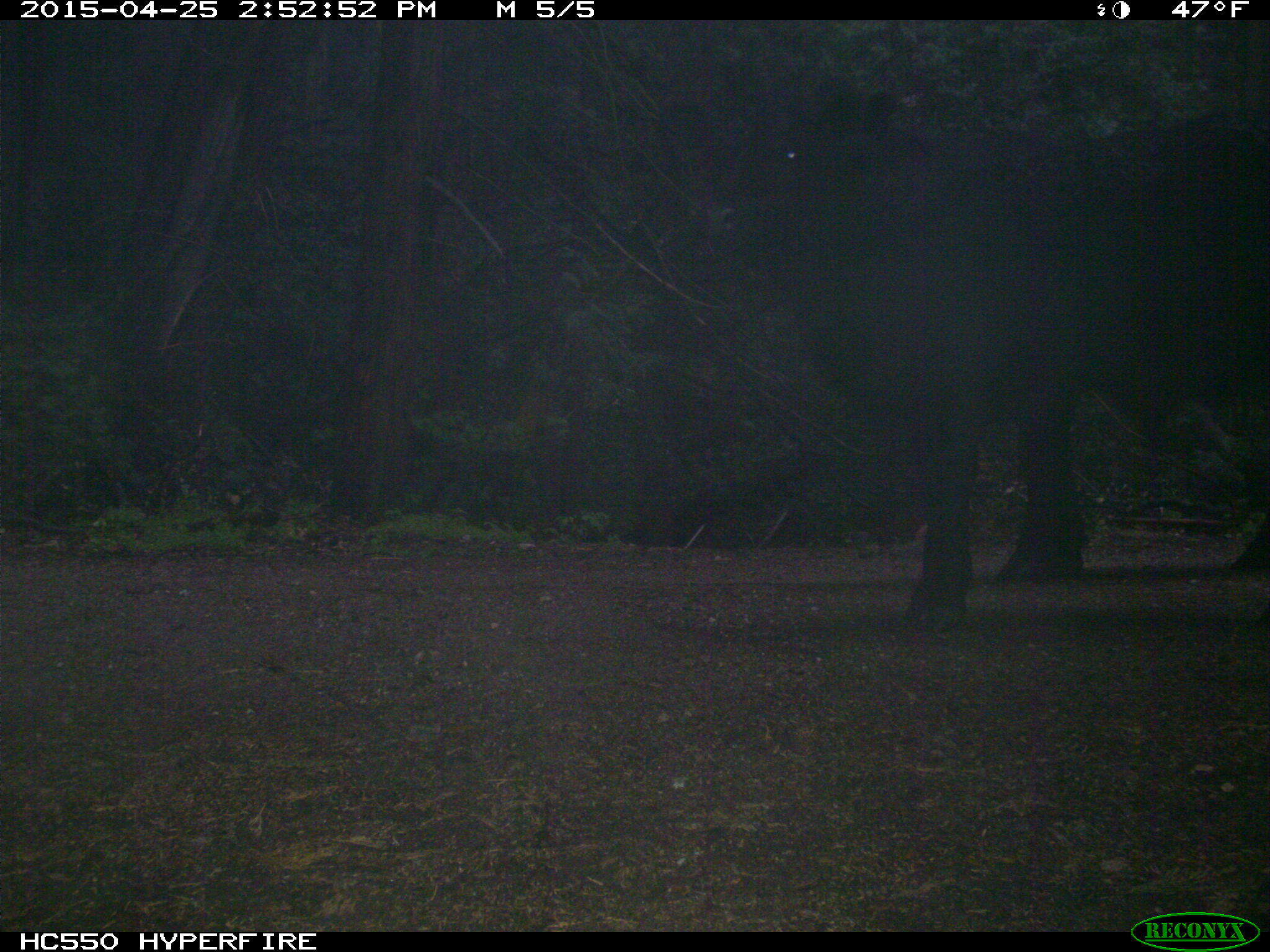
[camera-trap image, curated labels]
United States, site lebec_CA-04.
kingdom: Animalia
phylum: Chordata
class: Mammalia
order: Artiodactyla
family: Bovidae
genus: Bos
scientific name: Bos taurus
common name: domestic cow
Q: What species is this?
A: Bos taurus (domestic cow).